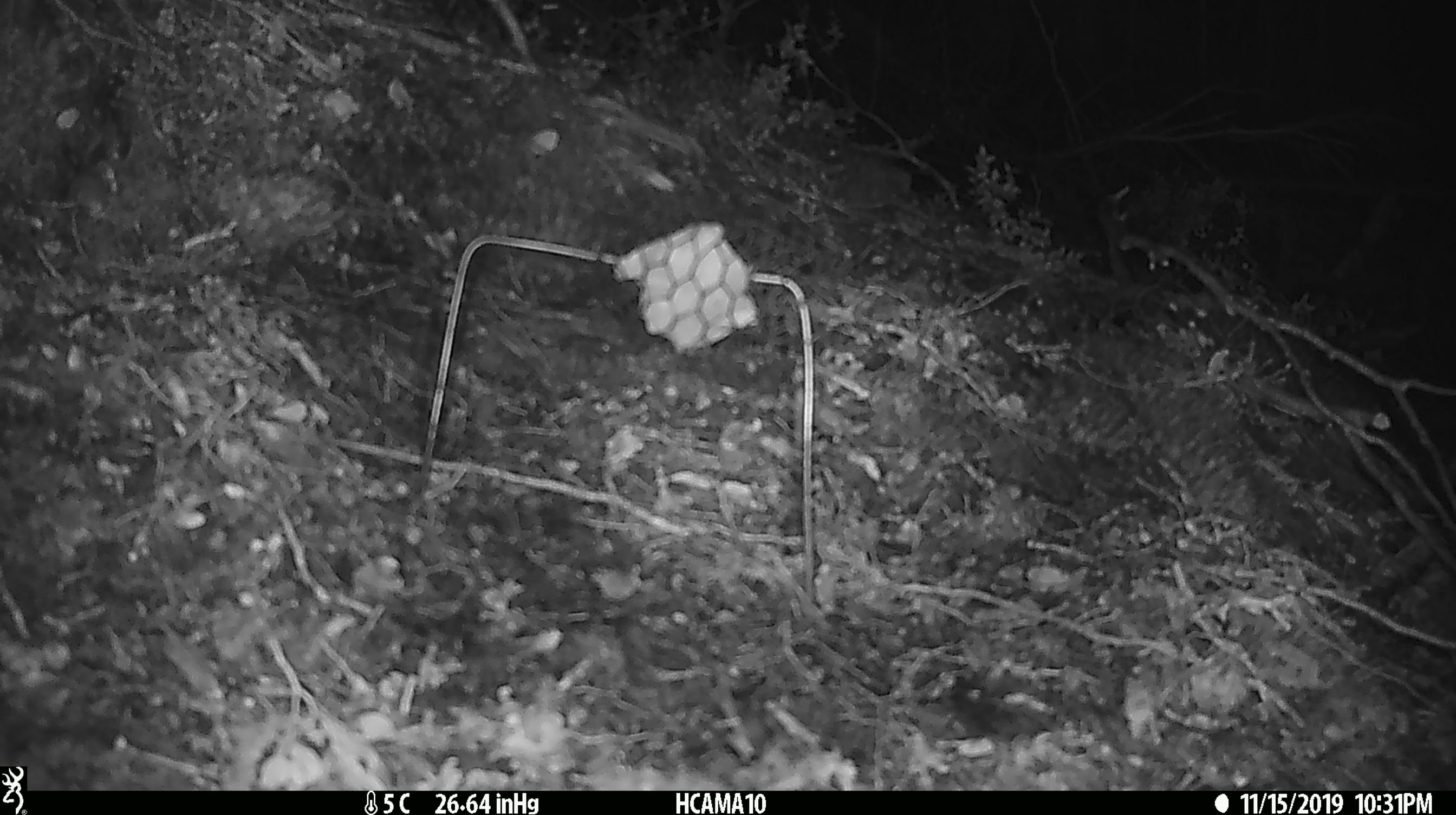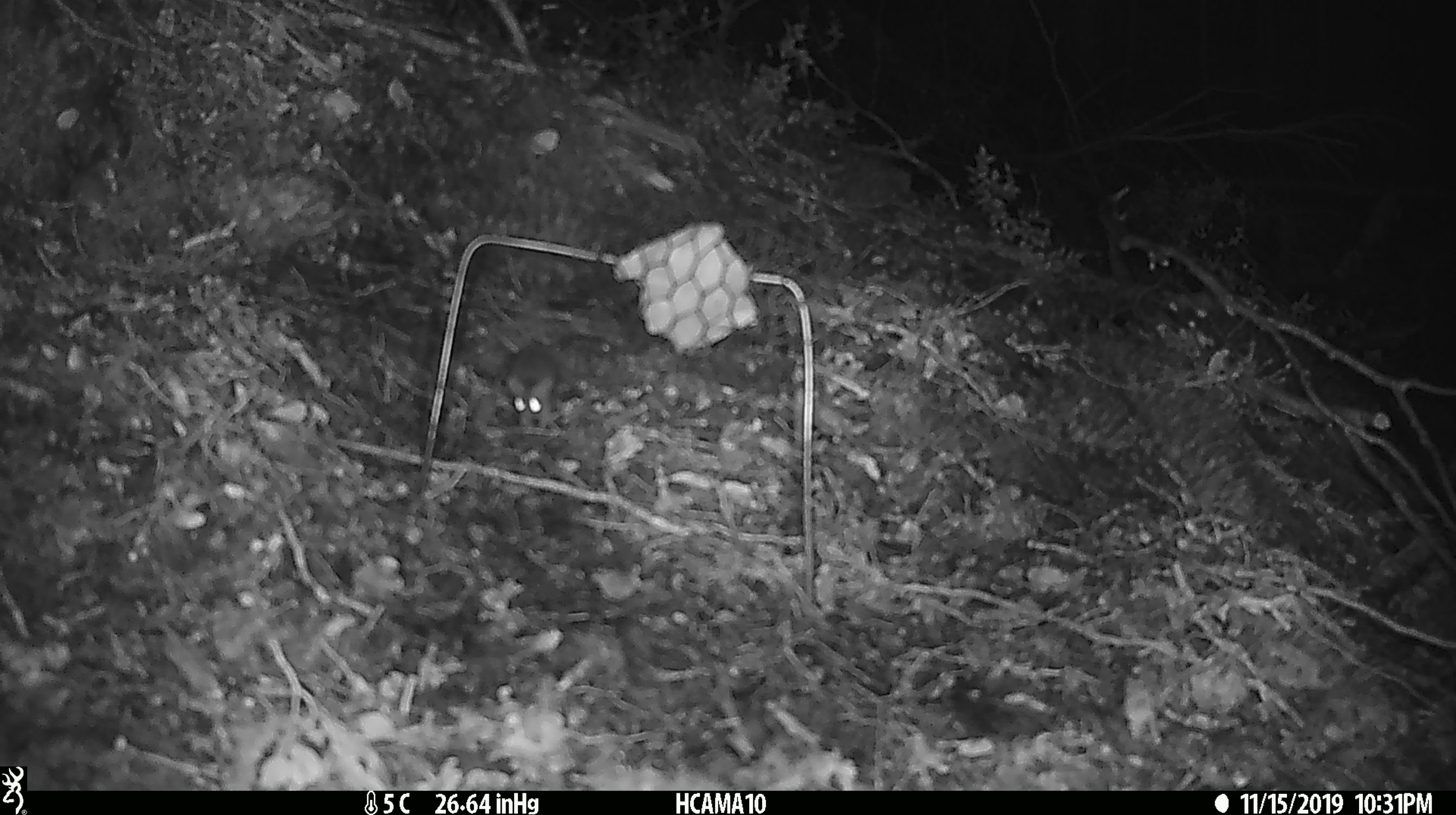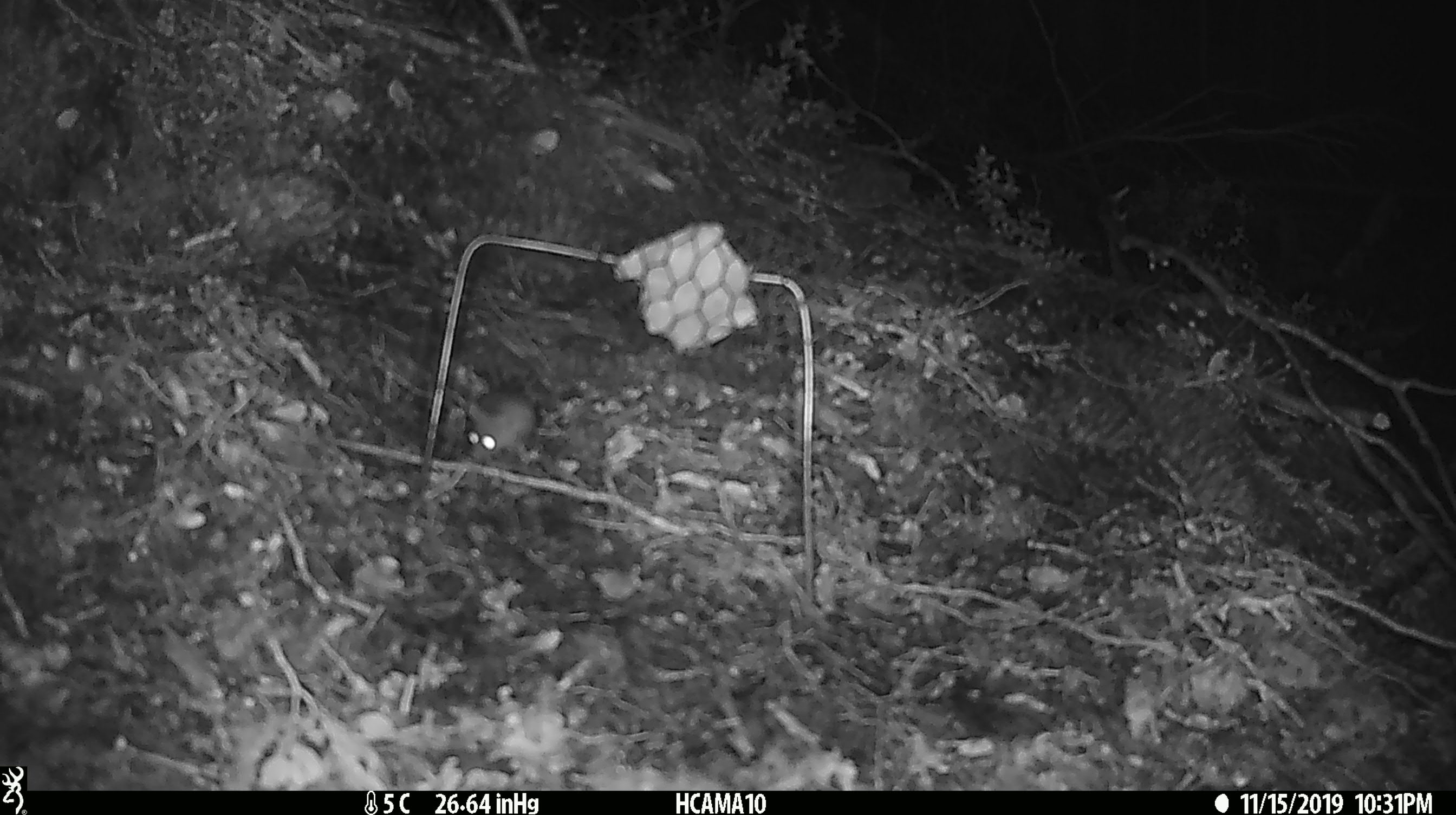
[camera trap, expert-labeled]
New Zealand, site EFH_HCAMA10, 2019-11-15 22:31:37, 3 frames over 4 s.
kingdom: Animalia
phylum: Chordata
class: Mammalia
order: Rodentia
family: Muridae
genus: Mus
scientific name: Mus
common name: mouse